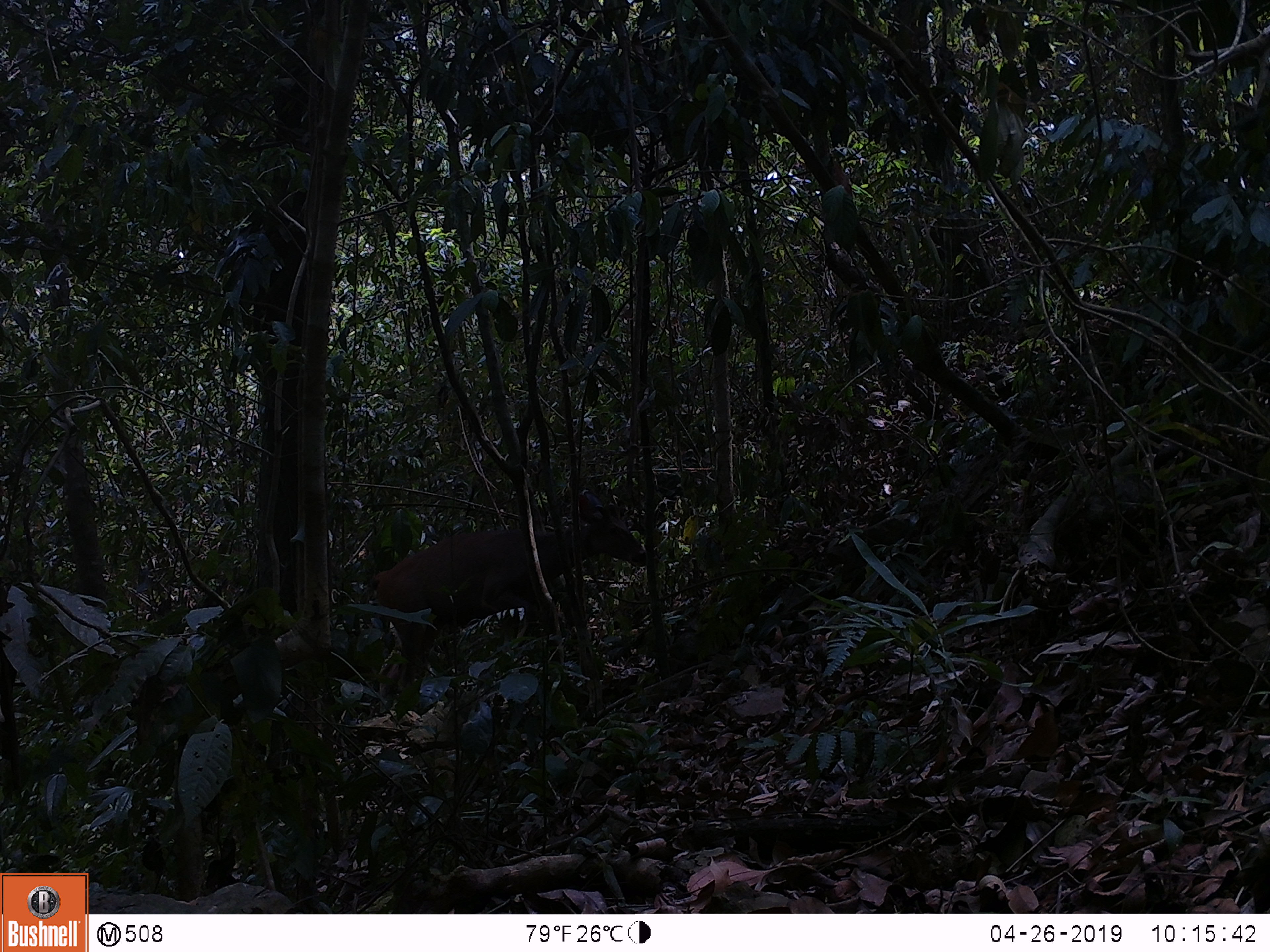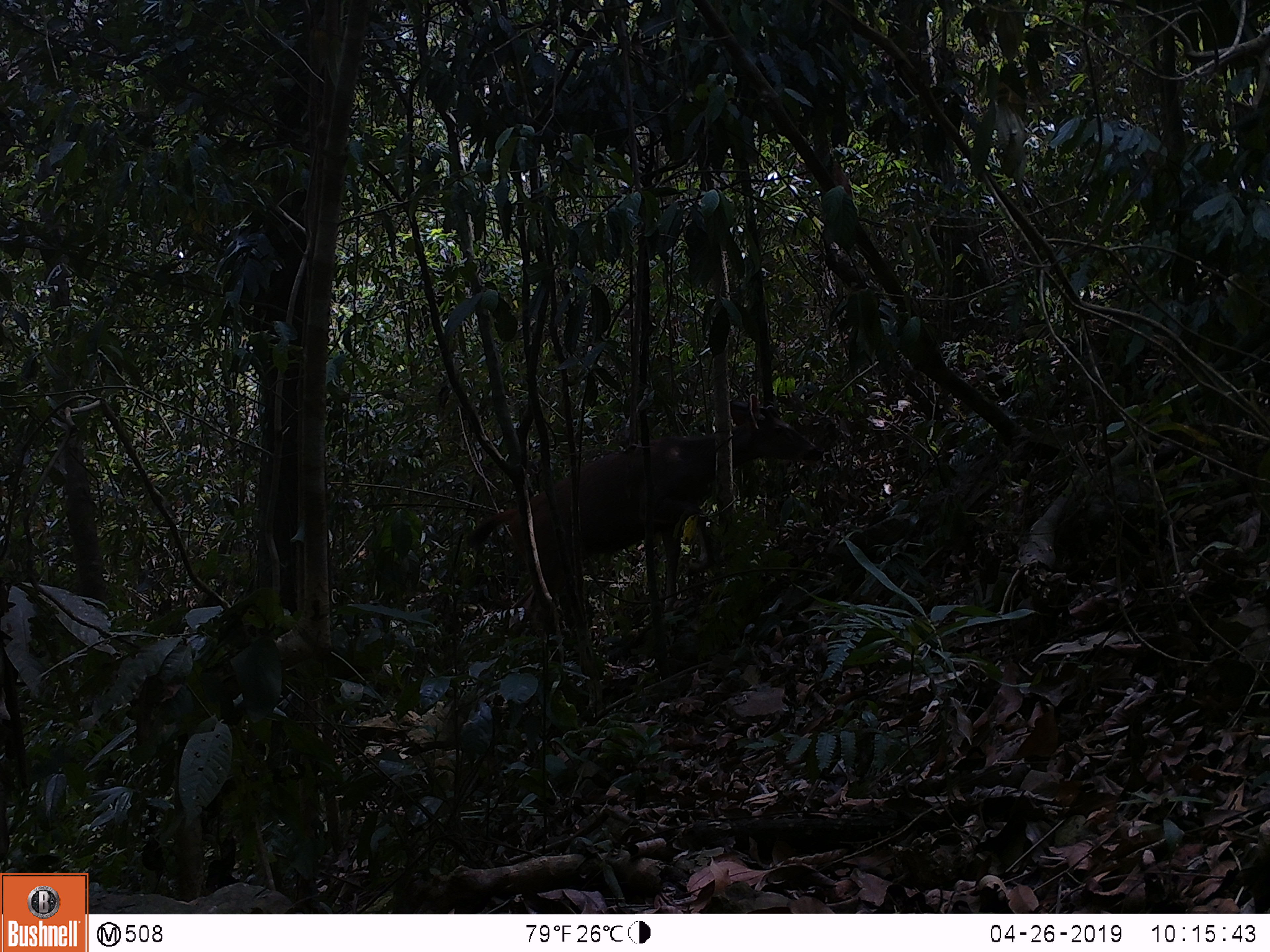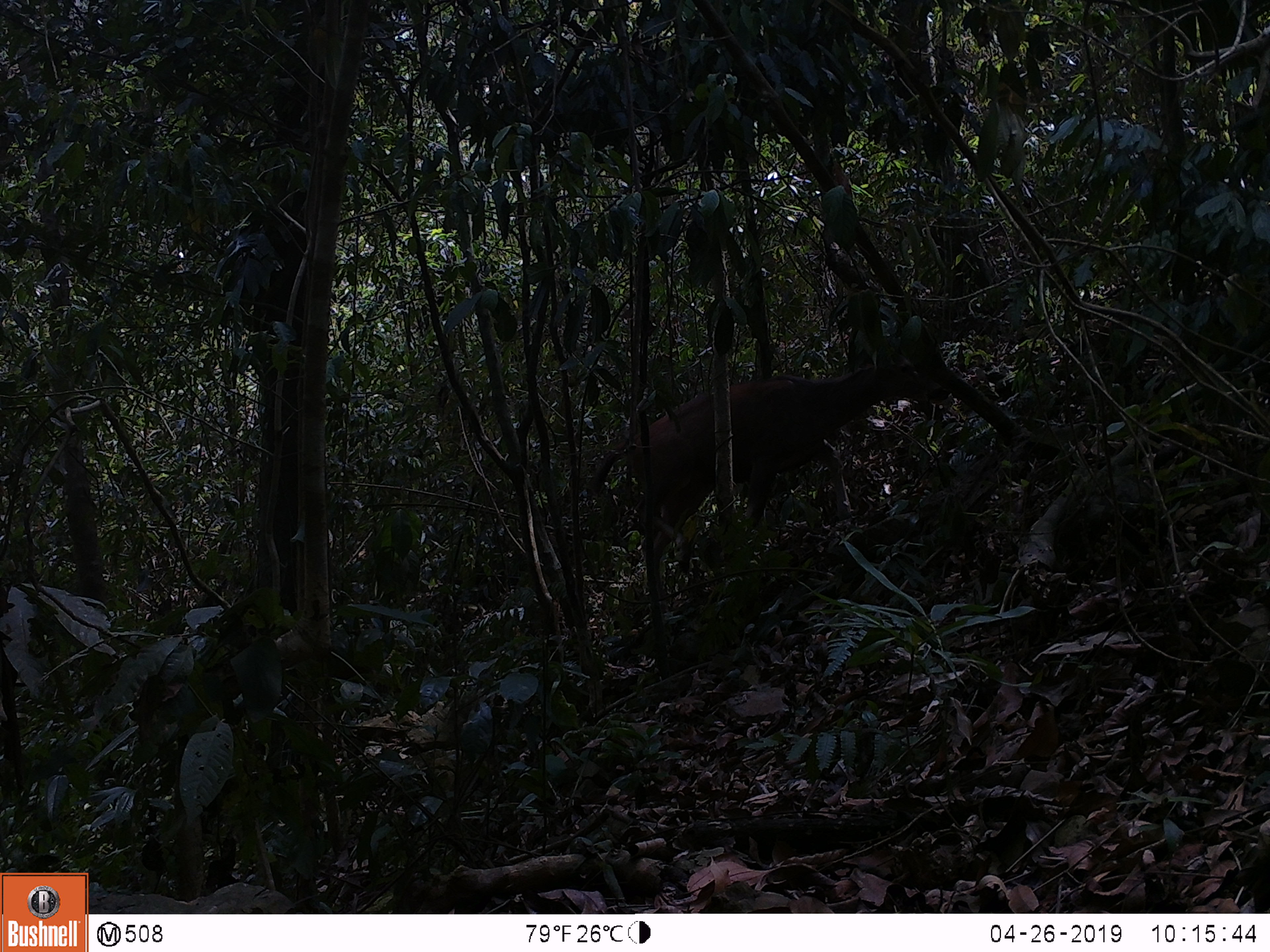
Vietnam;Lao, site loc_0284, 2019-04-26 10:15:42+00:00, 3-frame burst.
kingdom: Animalia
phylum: Chordata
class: Mammalia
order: Artiodactyla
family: Cervidae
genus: Rusa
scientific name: Rusa unicolor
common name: sambar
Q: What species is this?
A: Sambar (Rusa unicolor).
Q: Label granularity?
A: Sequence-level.